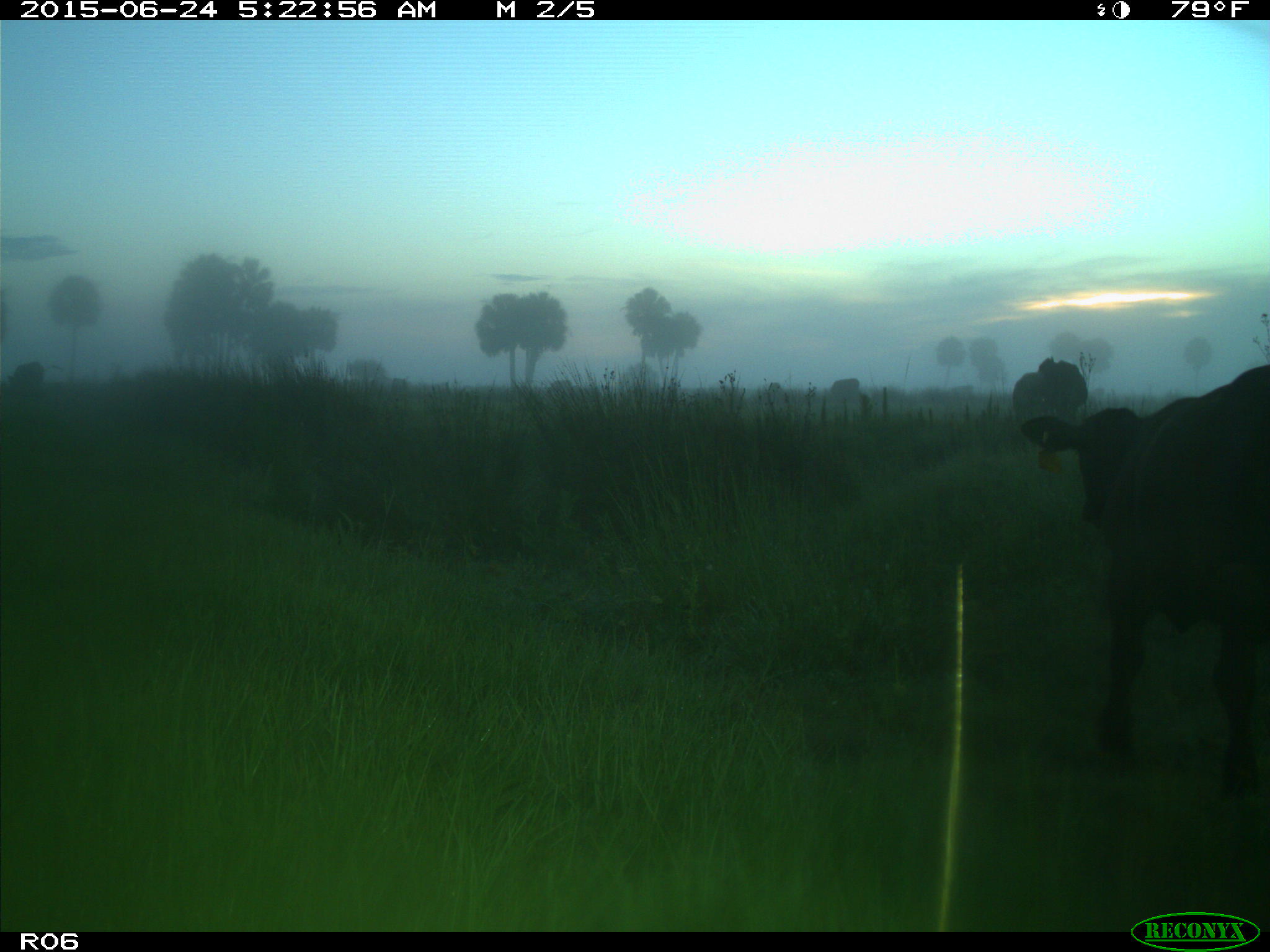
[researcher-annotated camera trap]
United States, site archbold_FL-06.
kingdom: Animalia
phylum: Chordata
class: Mammalia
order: Artiodactyla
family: Bovidae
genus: Bos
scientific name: Bos taurus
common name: domestic cow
Bos taurus (domestic cow).